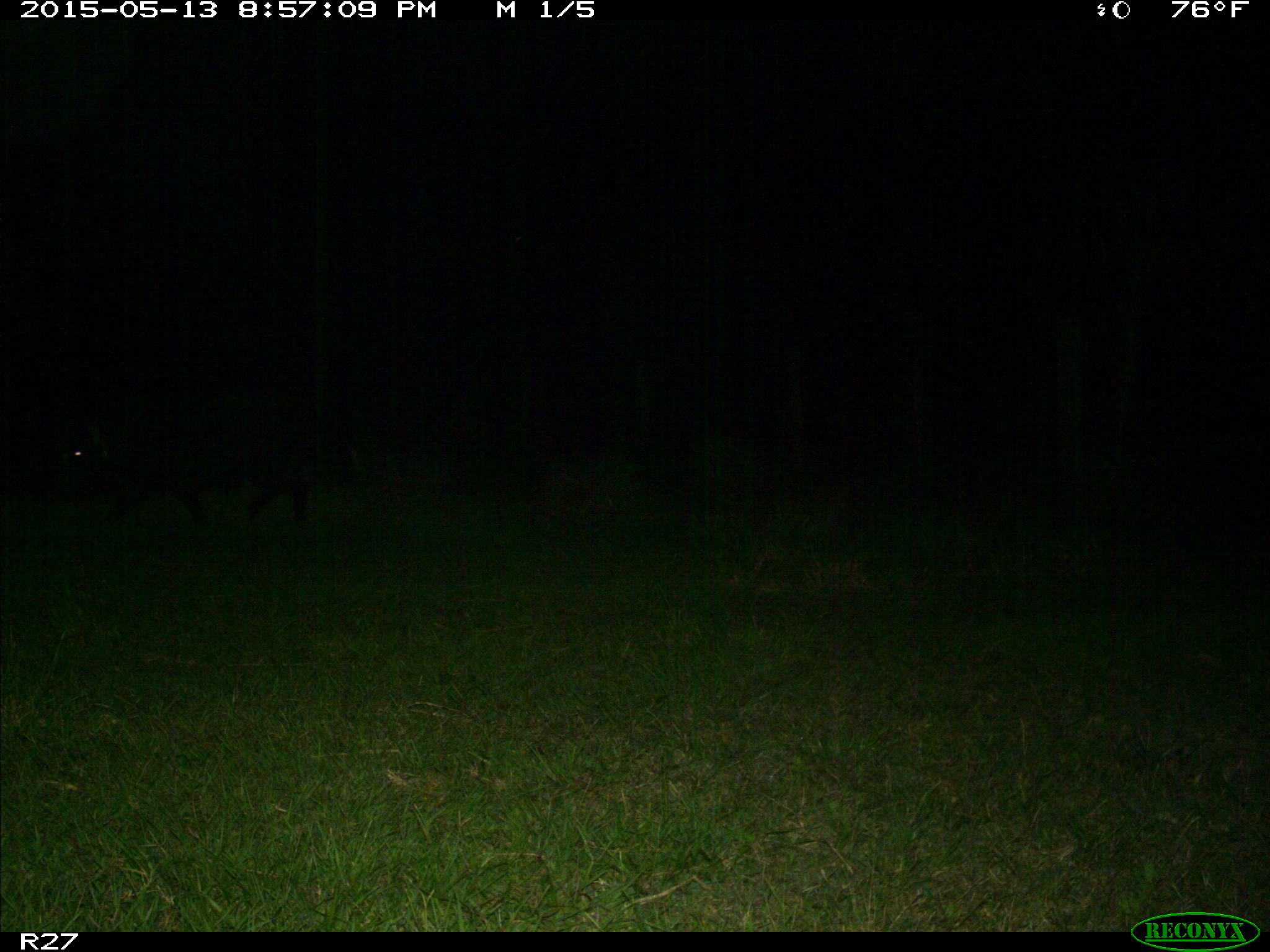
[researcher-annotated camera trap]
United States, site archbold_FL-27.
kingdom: Animalia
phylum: Chordata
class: Mammalia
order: Artiodactyla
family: Suidae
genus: Sus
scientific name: Sus scrofa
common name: wild boar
Sus scrofa (wild boar).